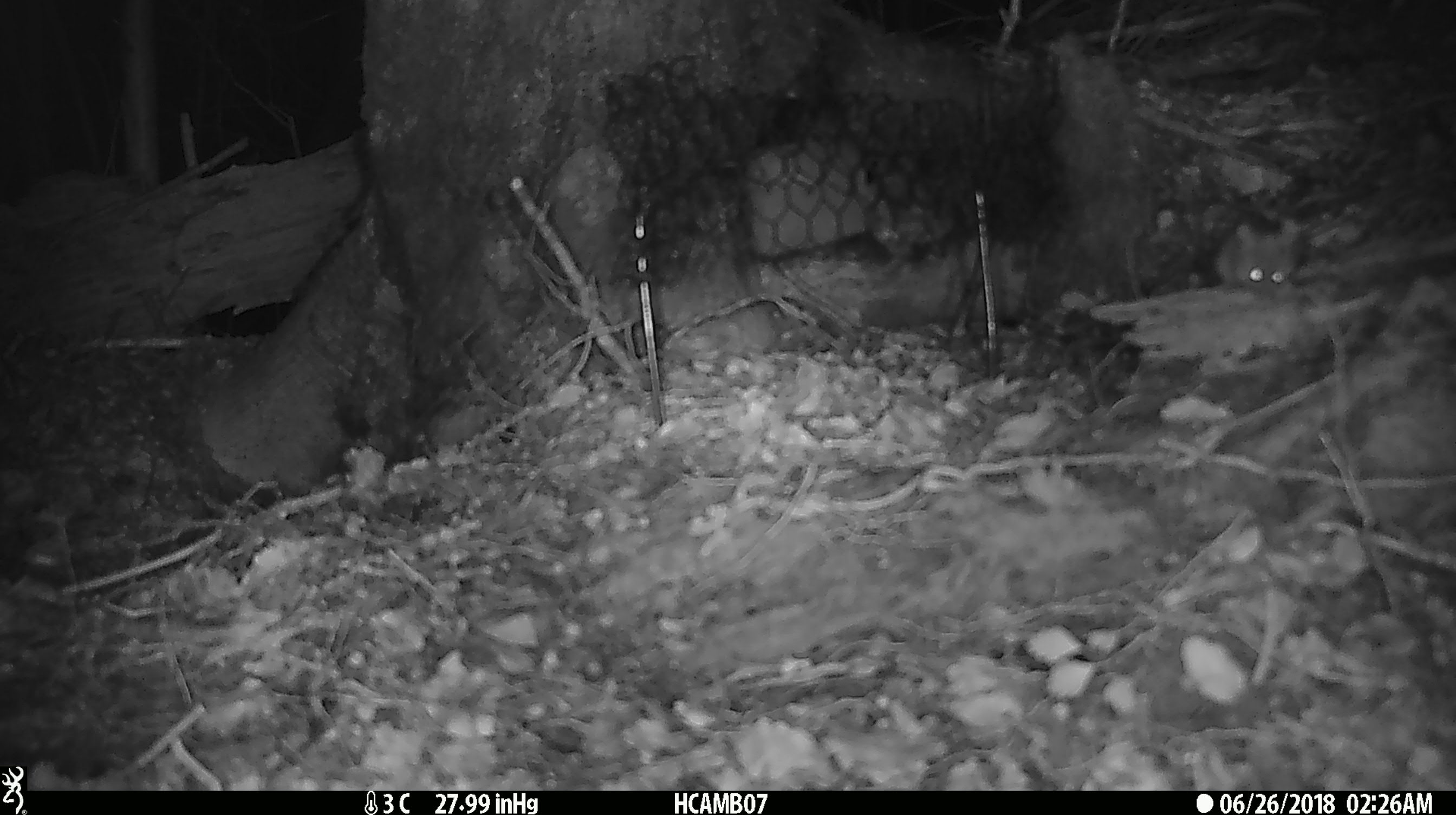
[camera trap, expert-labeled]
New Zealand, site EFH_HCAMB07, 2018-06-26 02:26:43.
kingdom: Animalia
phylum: Chordata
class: Mammalia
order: Rodentia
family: Muridae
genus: Mus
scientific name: Mus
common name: mouse